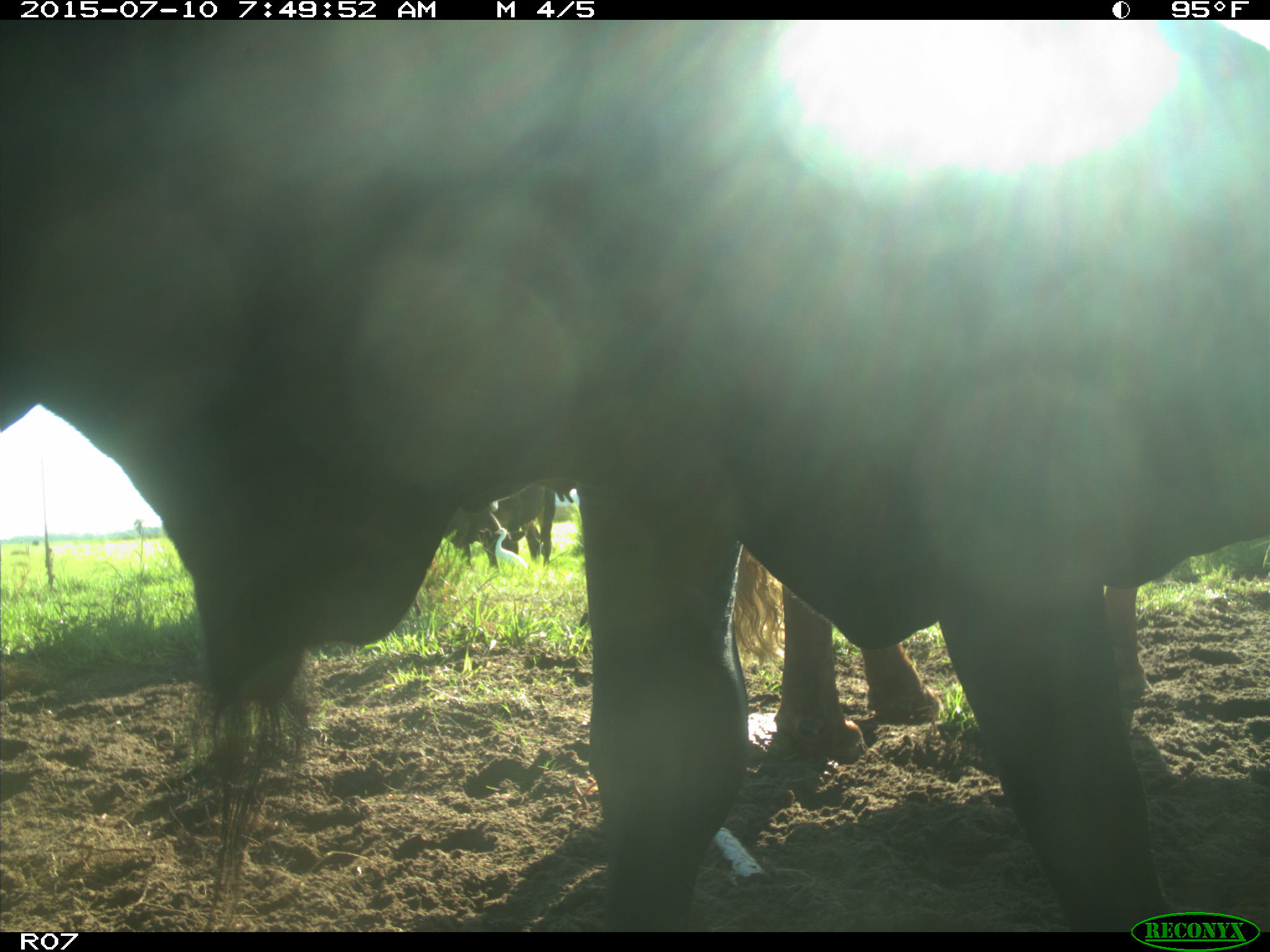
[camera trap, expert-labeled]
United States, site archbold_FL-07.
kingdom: Animalia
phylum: Chordata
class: Mammalia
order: Artiodactyla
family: Bovidae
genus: Bos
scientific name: Bos taurus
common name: domestic cow